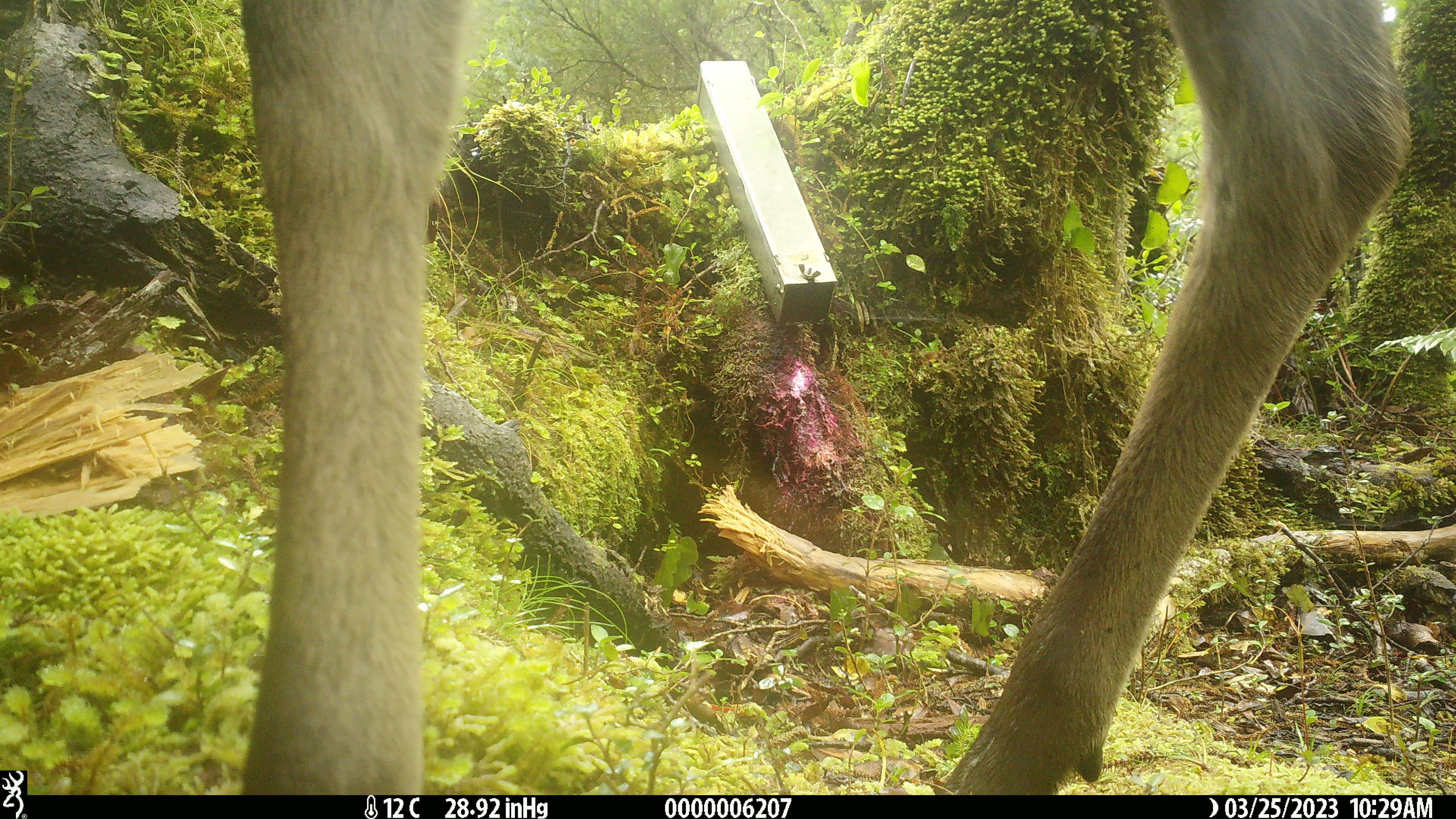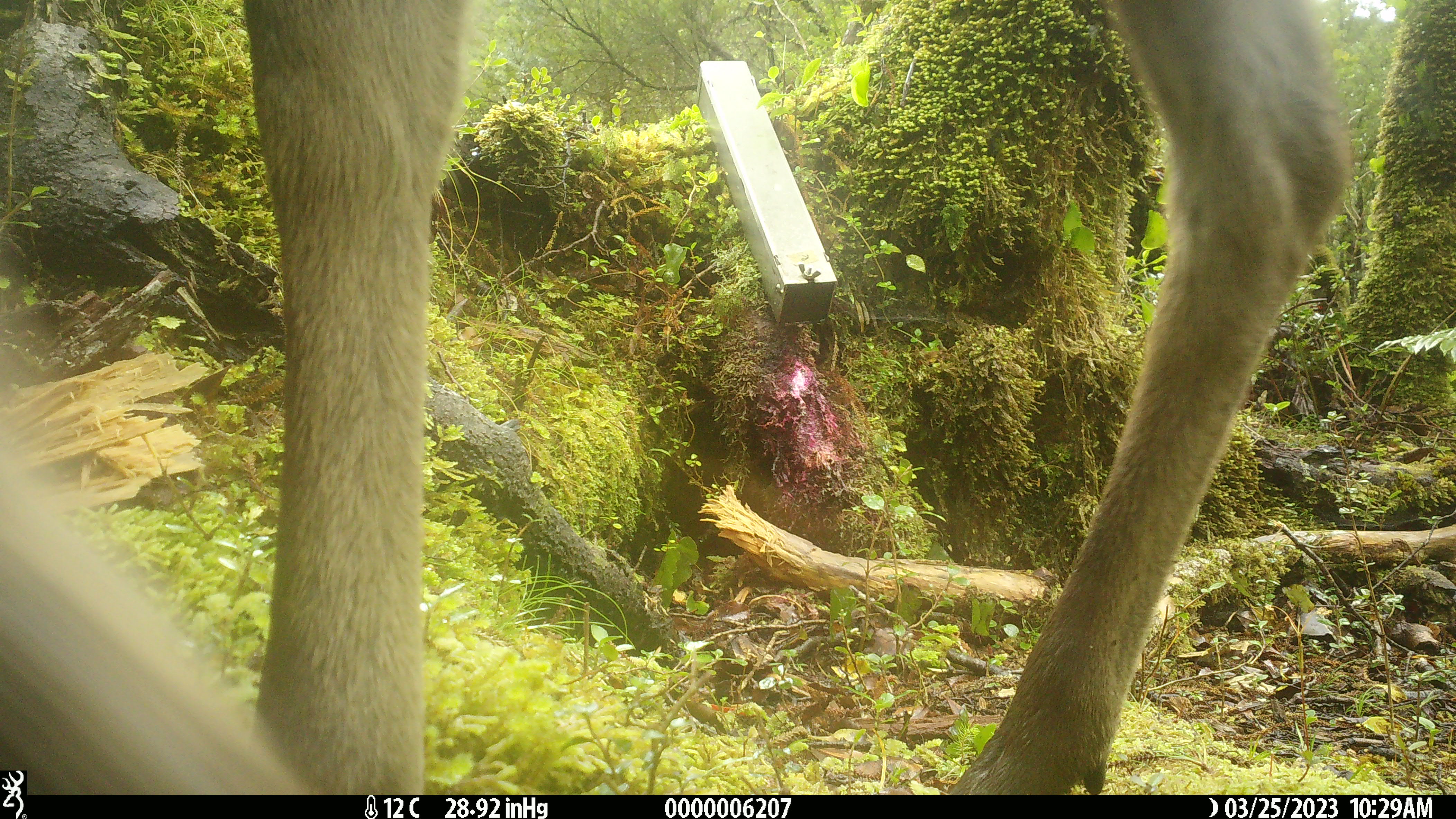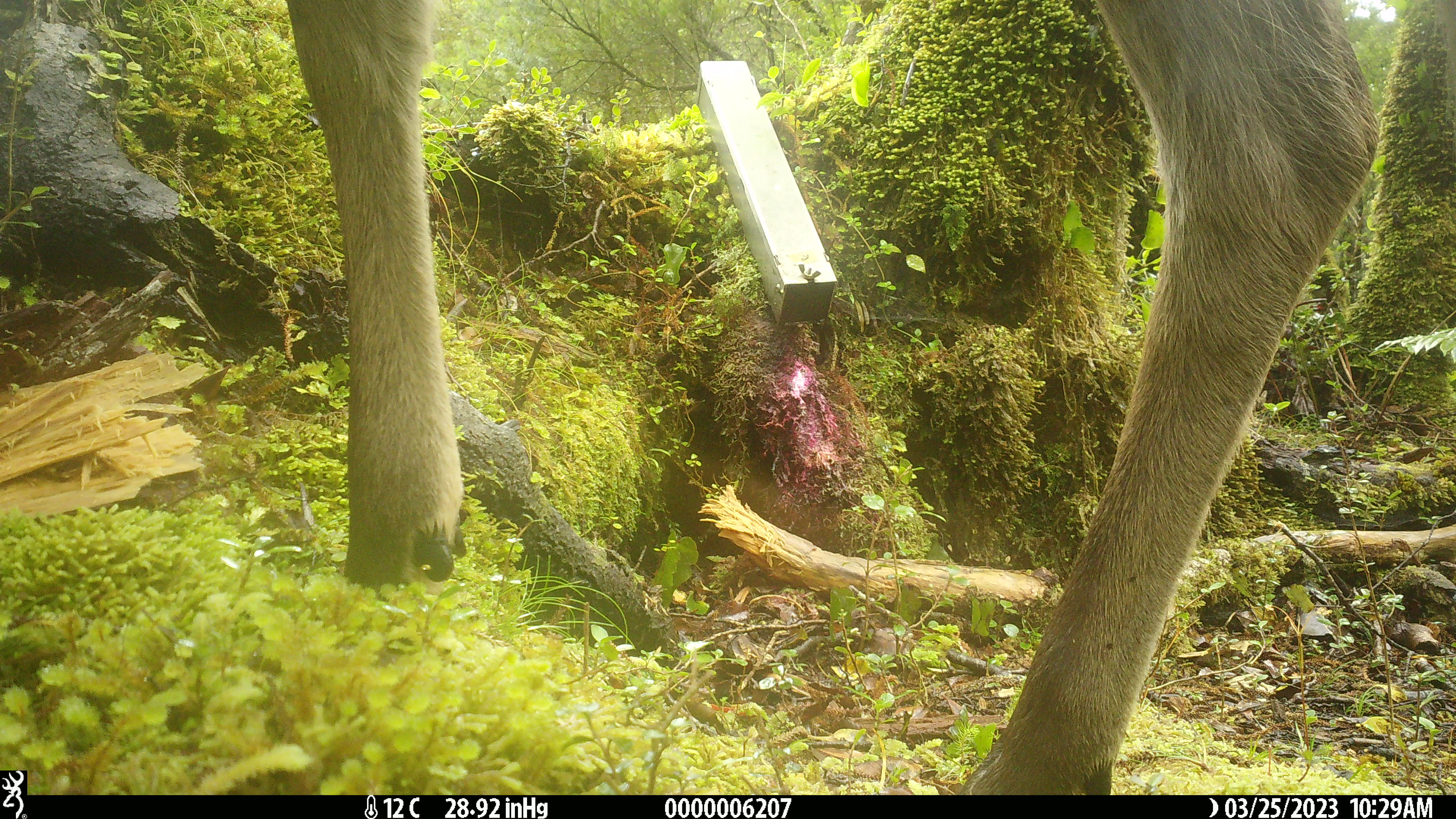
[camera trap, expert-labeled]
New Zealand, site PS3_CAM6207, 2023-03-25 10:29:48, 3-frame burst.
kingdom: Animalia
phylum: Chordata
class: Mammalia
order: Artiodactyla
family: Cervidae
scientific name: Cervidae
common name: deer